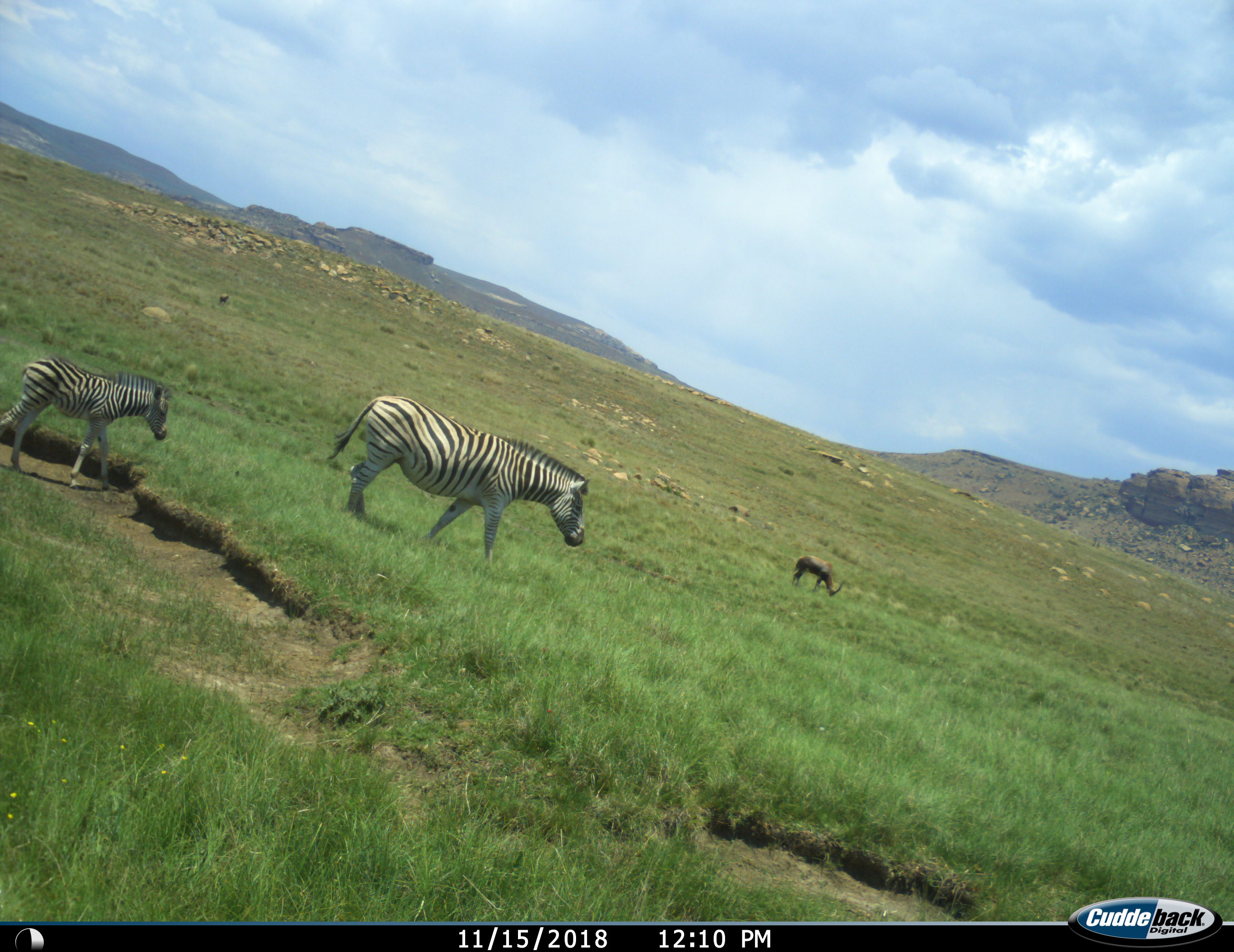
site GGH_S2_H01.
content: unidentified animal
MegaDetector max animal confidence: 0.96